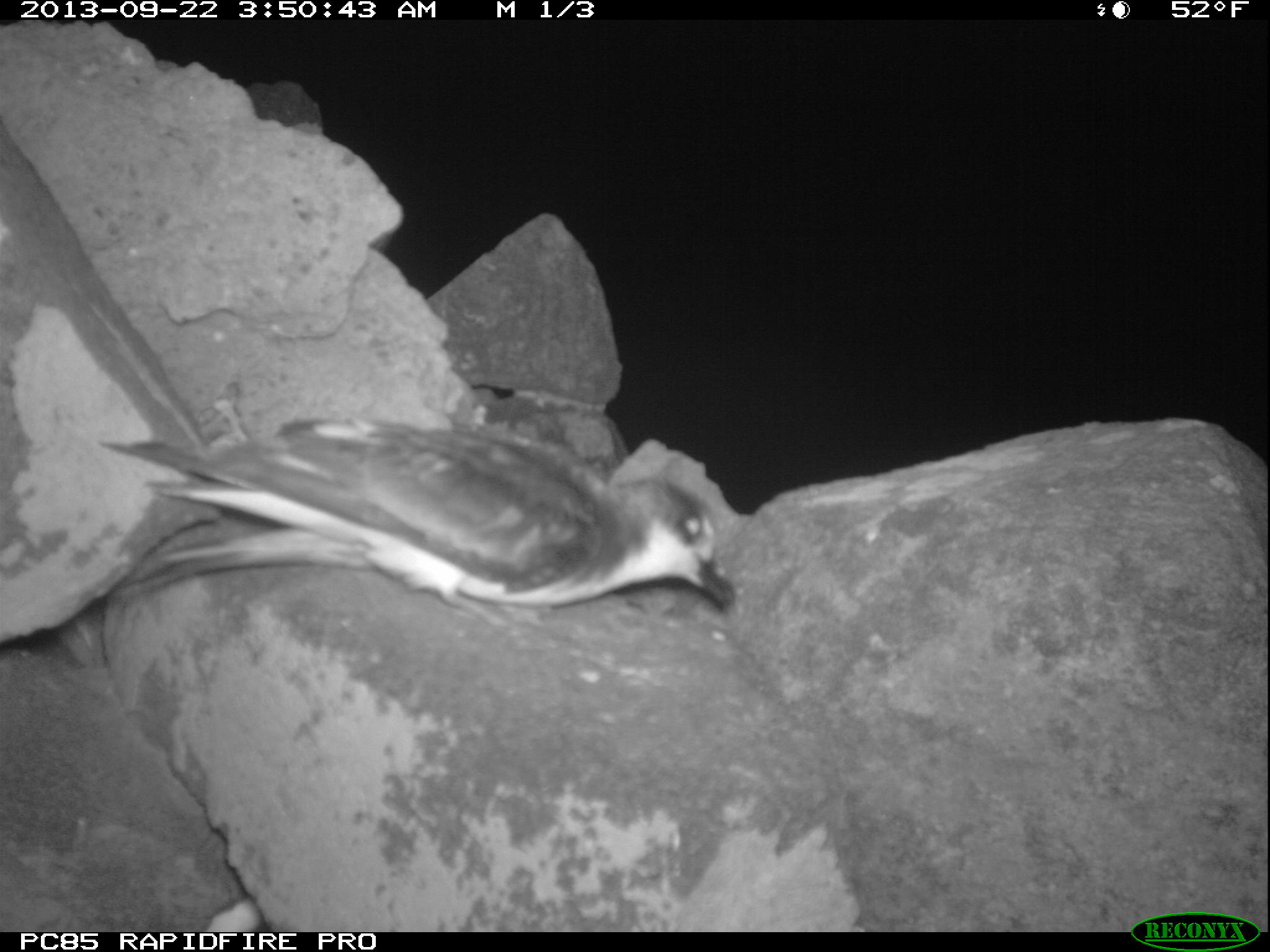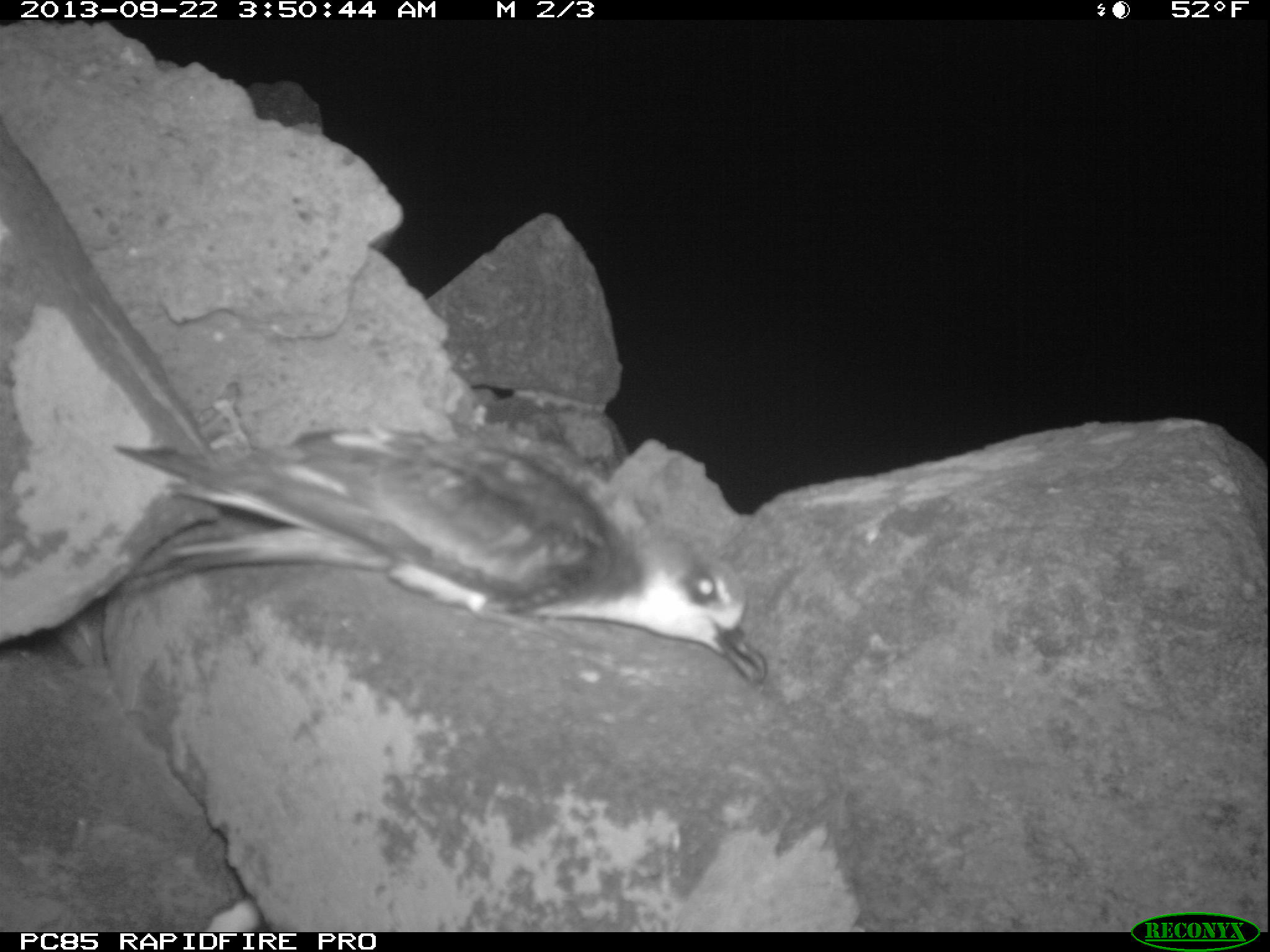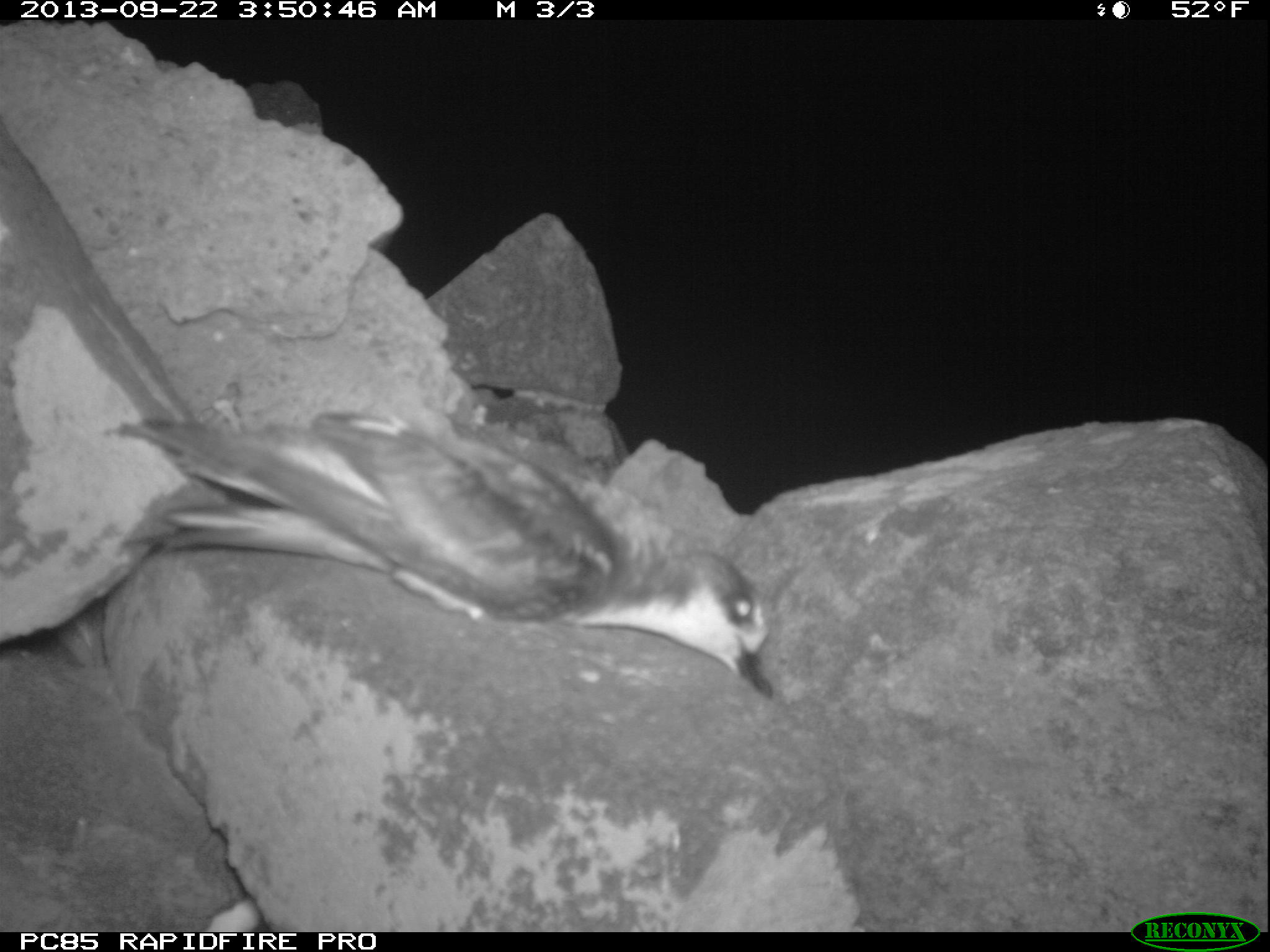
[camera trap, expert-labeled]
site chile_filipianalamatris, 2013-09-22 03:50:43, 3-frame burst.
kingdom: Animalia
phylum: Chordata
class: Aves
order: Procellariiformes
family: Procellariidae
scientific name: Procellariidae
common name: petrel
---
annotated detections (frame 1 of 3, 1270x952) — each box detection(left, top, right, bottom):
petrel: detection(73, 408, 753, 653)
unknown: detection(170, 876, 264, 931)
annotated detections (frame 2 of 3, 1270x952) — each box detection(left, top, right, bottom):
petrel: detection(81, 415, 777, 690)
unknown: detection(178, 881, 260, 933)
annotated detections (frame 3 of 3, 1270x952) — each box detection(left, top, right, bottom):
petrel: detection(80, 394, 786, 697)
unknown: detection(204, 891, 268, 933)